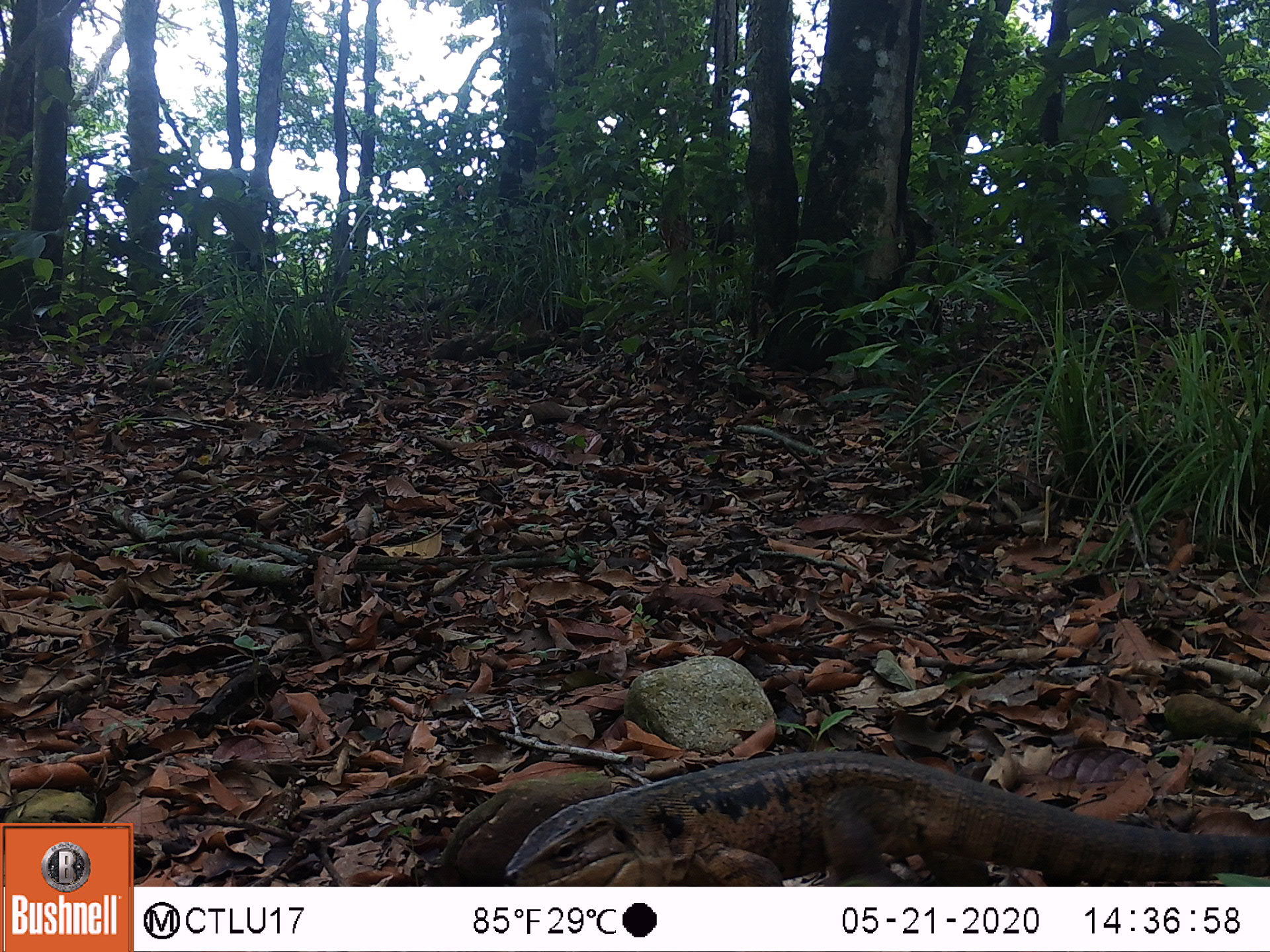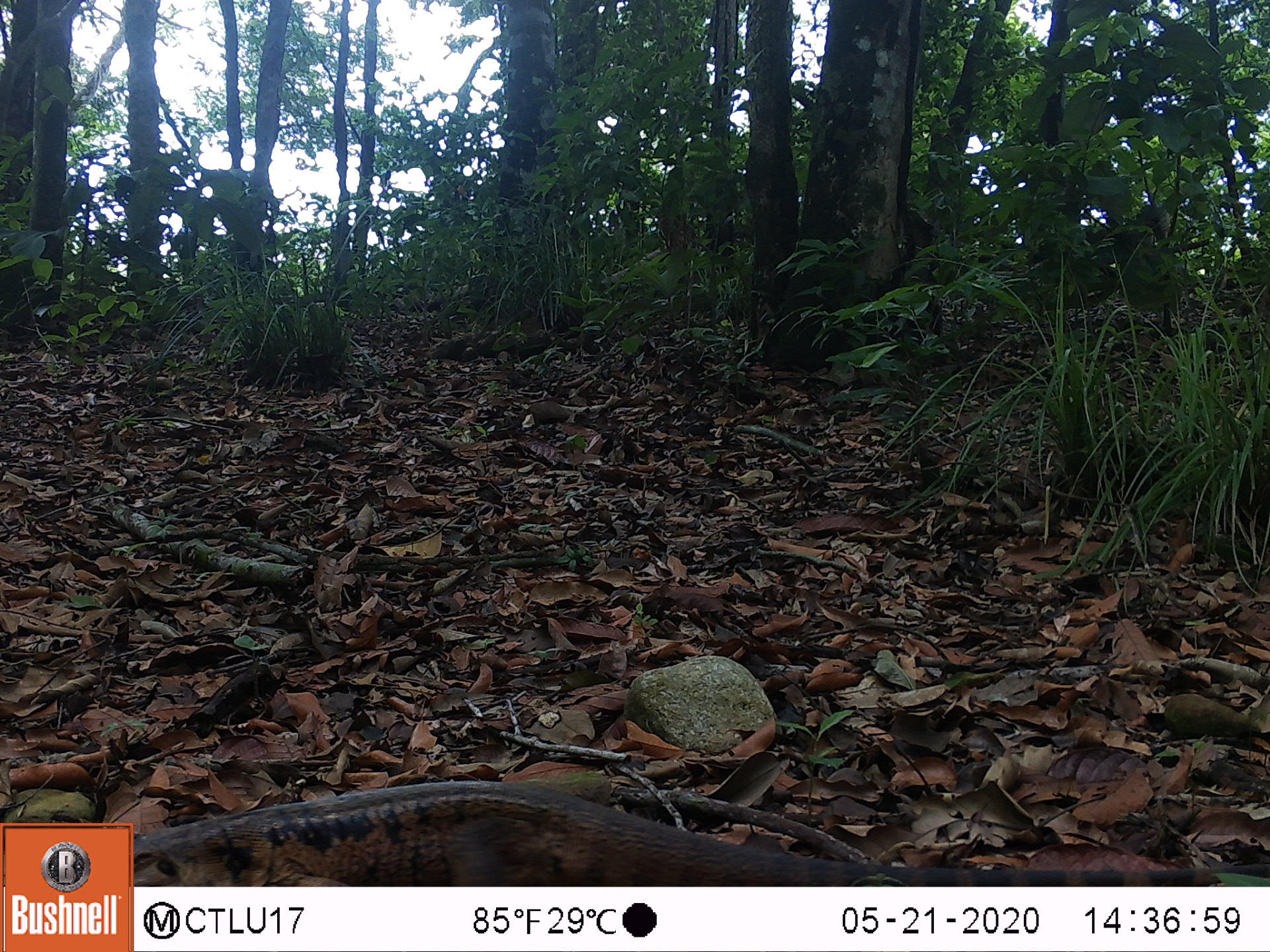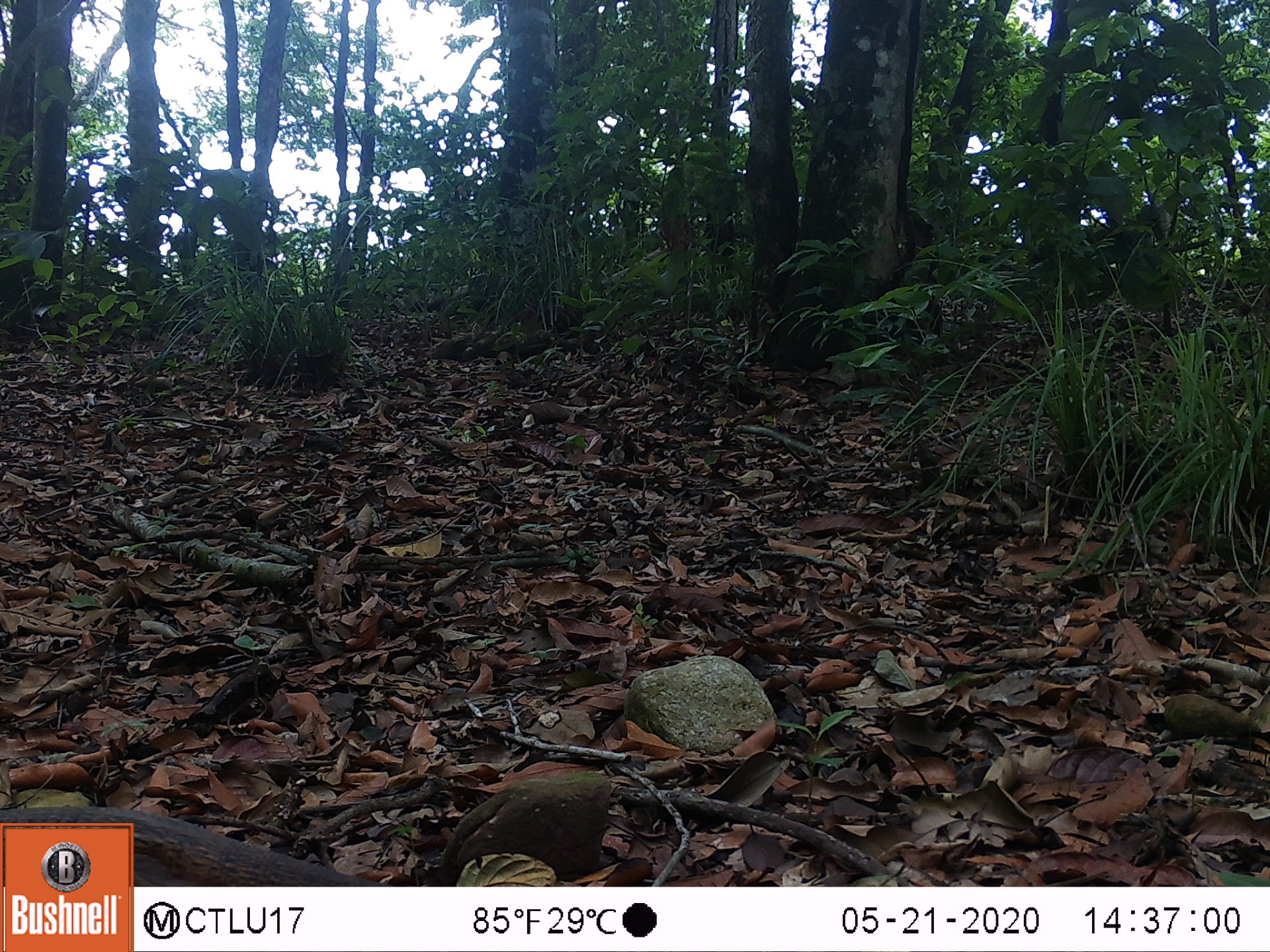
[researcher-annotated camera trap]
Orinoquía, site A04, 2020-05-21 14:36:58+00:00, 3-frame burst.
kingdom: Animalia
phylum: Chordata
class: Reptilia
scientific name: Reptilia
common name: reptile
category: unknown reptile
Unknown reptile (reptile) (Reptilia).